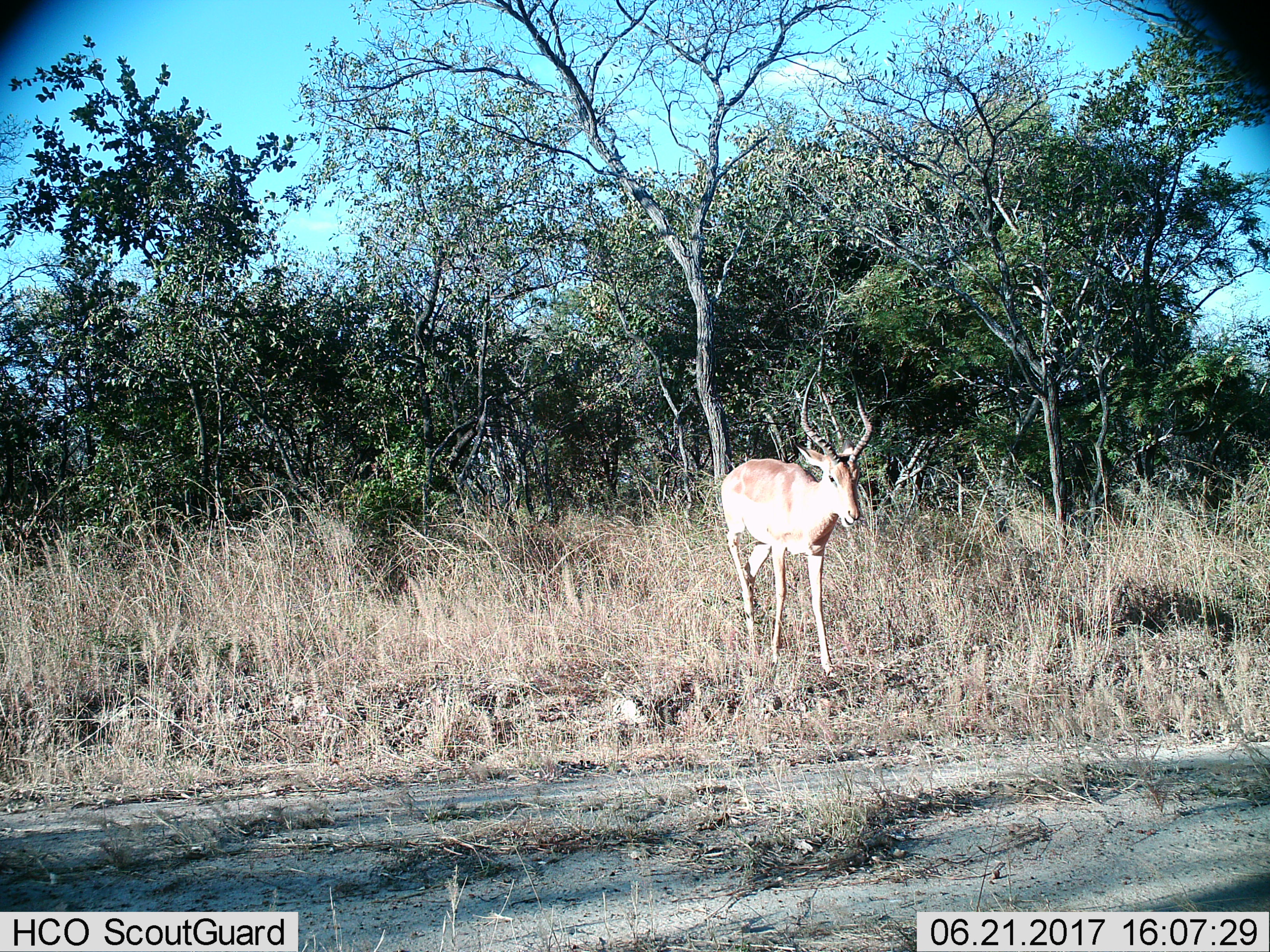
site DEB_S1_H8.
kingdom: Animalia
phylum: Chordata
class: Mammalia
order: Artiodactyla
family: Bovidae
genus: Aepyceros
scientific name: Aepyceros melampus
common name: impala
Impala (Aepyceros melampus), count 1. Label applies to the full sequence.